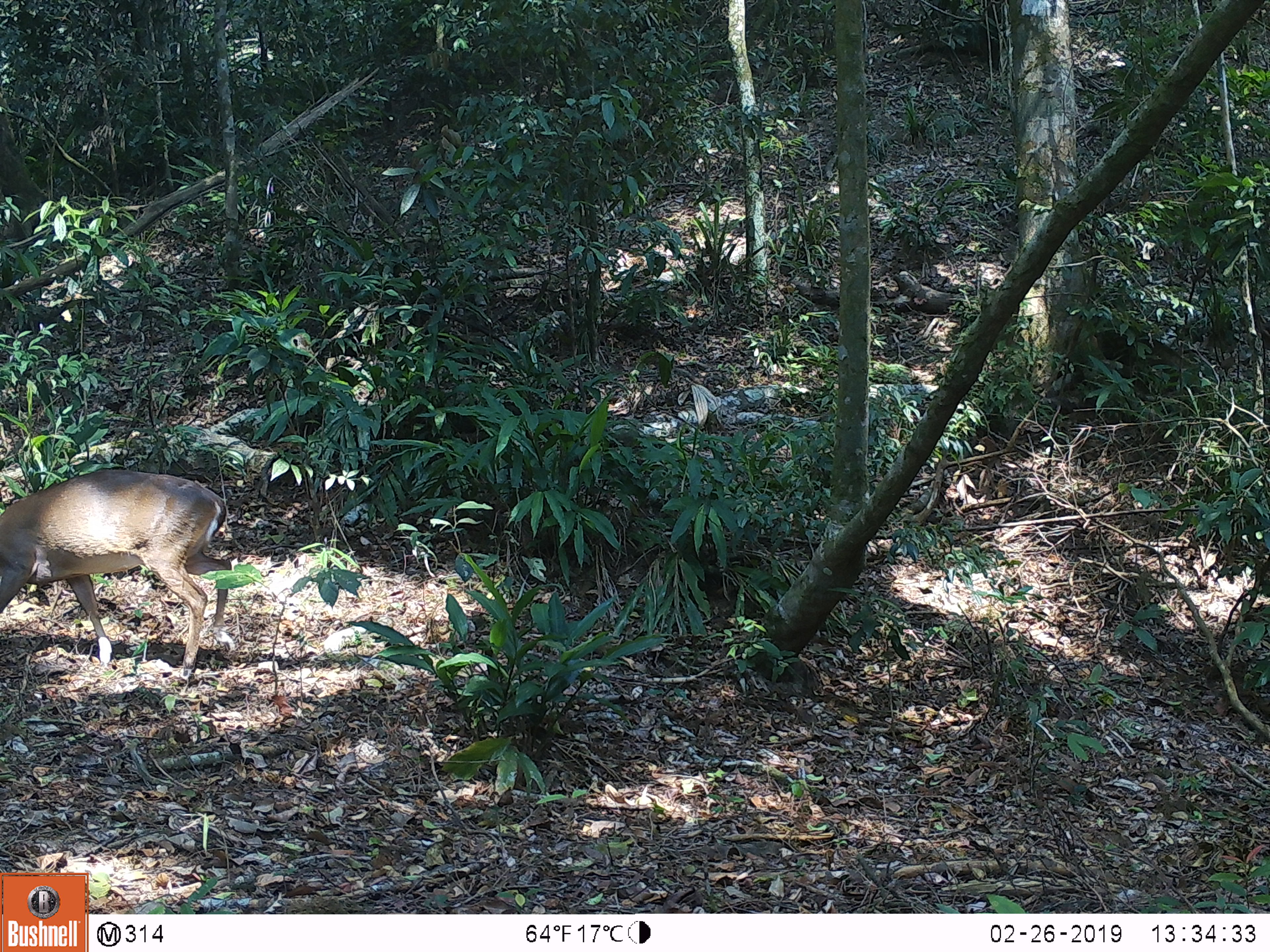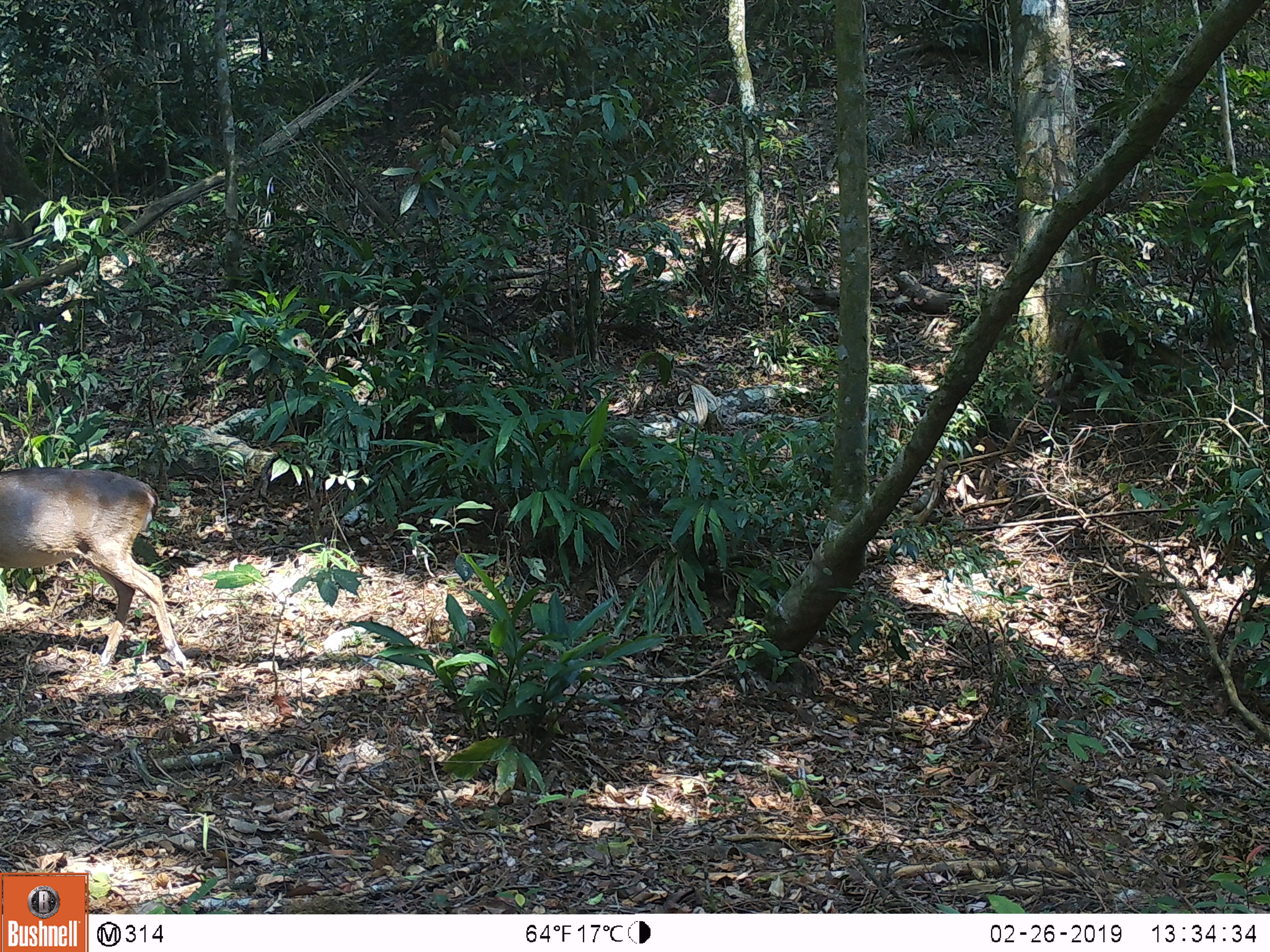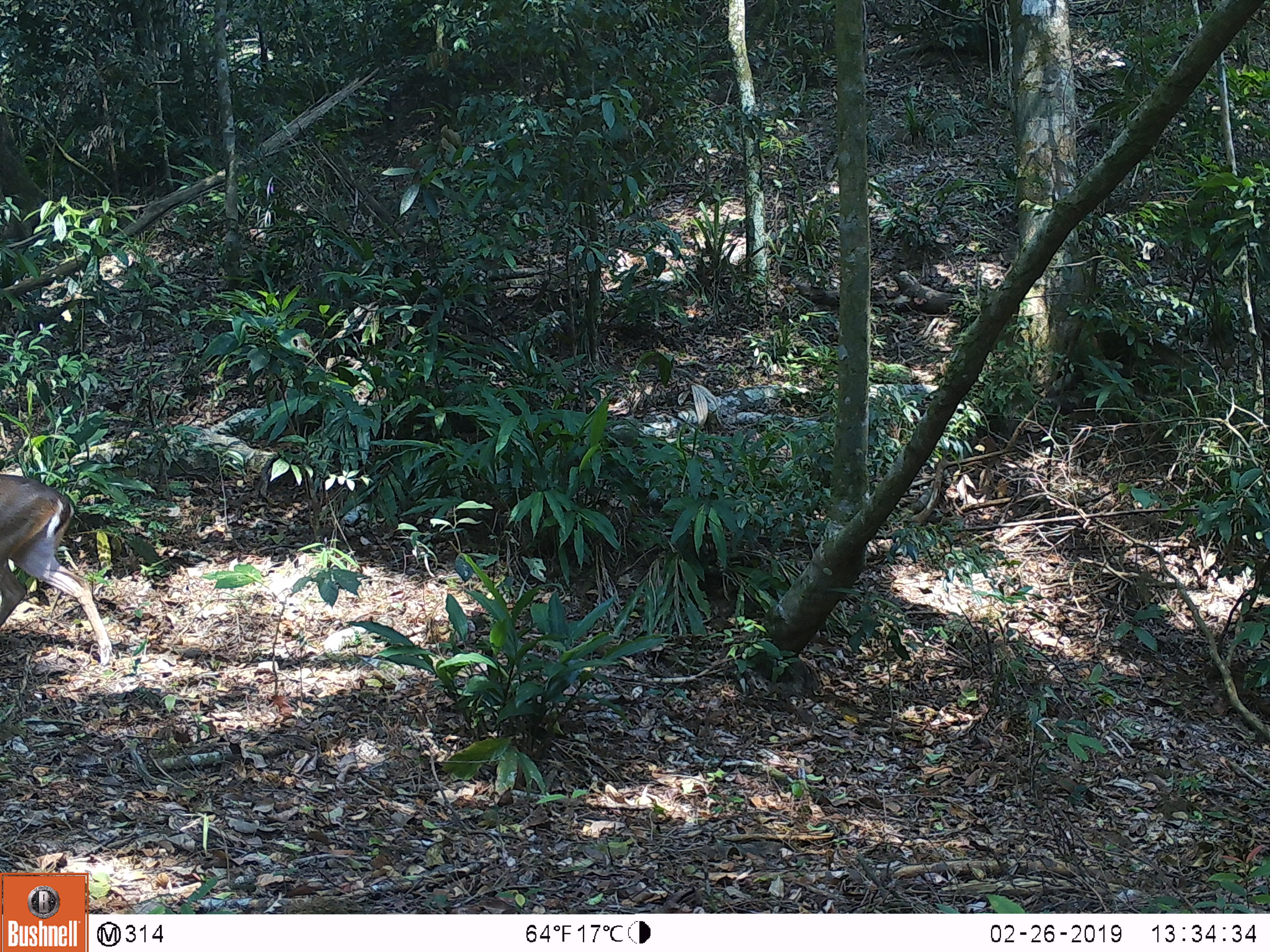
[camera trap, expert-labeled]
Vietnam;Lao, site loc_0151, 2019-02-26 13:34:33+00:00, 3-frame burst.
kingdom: Animalia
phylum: Chordata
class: Mammalia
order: Artiodactyla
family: Cervidae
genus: Muntiacus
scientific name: Muntiacus vuquangensis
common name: large-antlered muntjac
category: large antlered muntjac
Large antlered muntjac (large-antlered muntjac) (Muntiacus vuquangensis). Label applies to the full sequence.